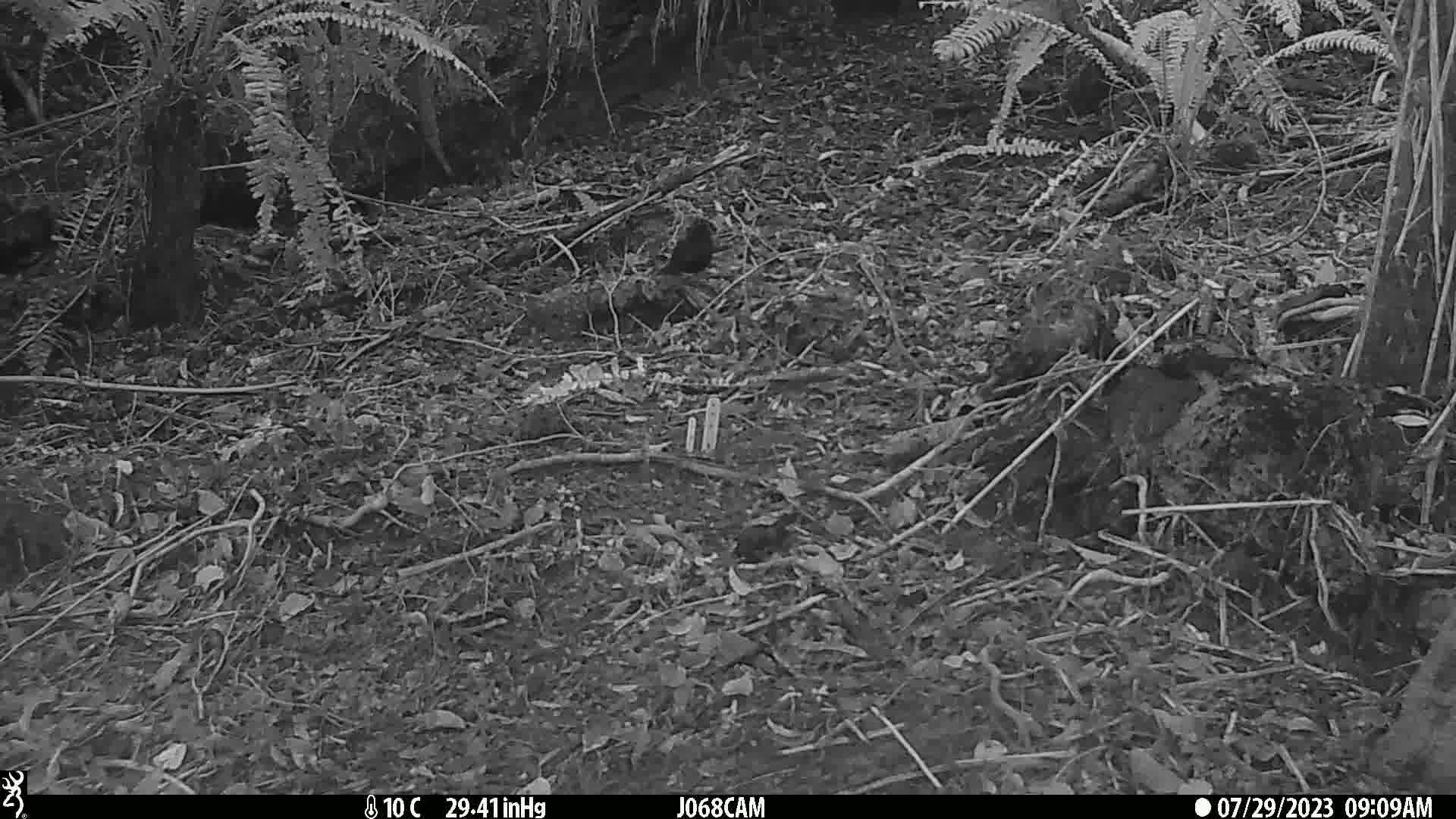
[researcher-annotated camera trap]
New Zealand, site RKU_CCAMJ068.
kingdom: Animalia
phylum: Chordata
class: Aves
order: Passeriformes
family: Turdidae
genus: Turdus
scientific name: Turdus merula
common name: eurasian blackbird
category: blackbird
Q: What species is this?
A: Blackbird (eurasian blackbird) (Turdus merula).